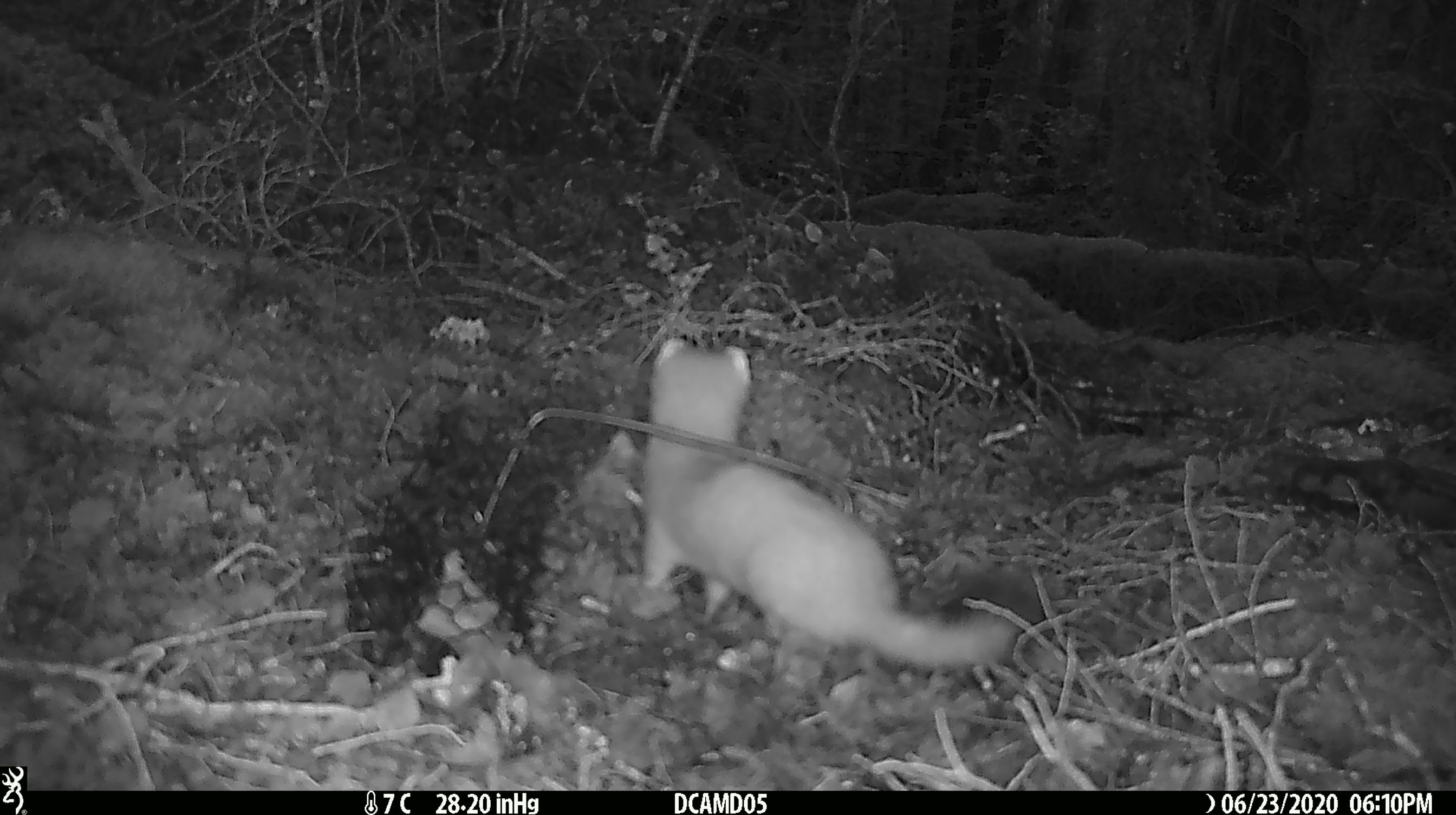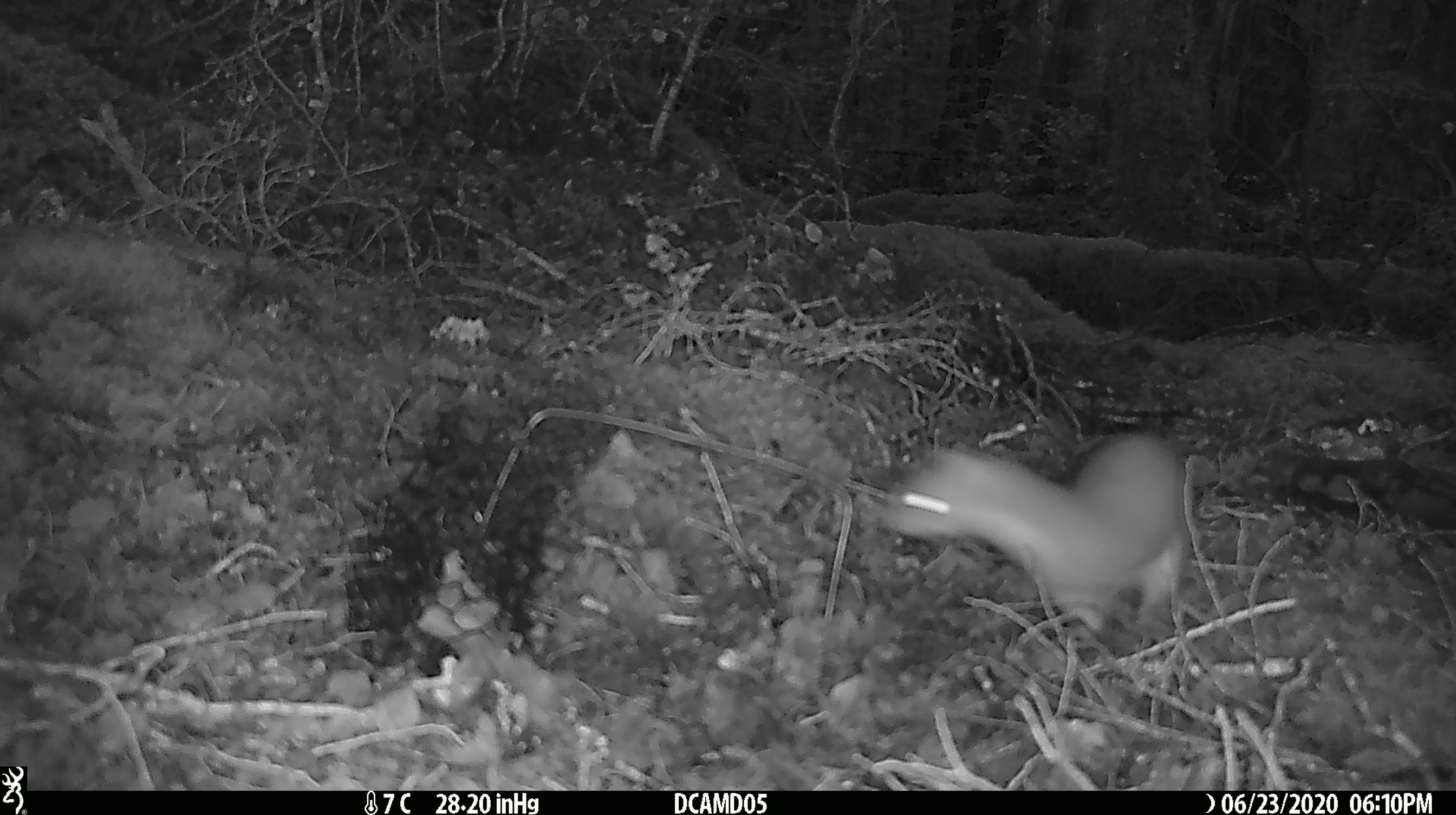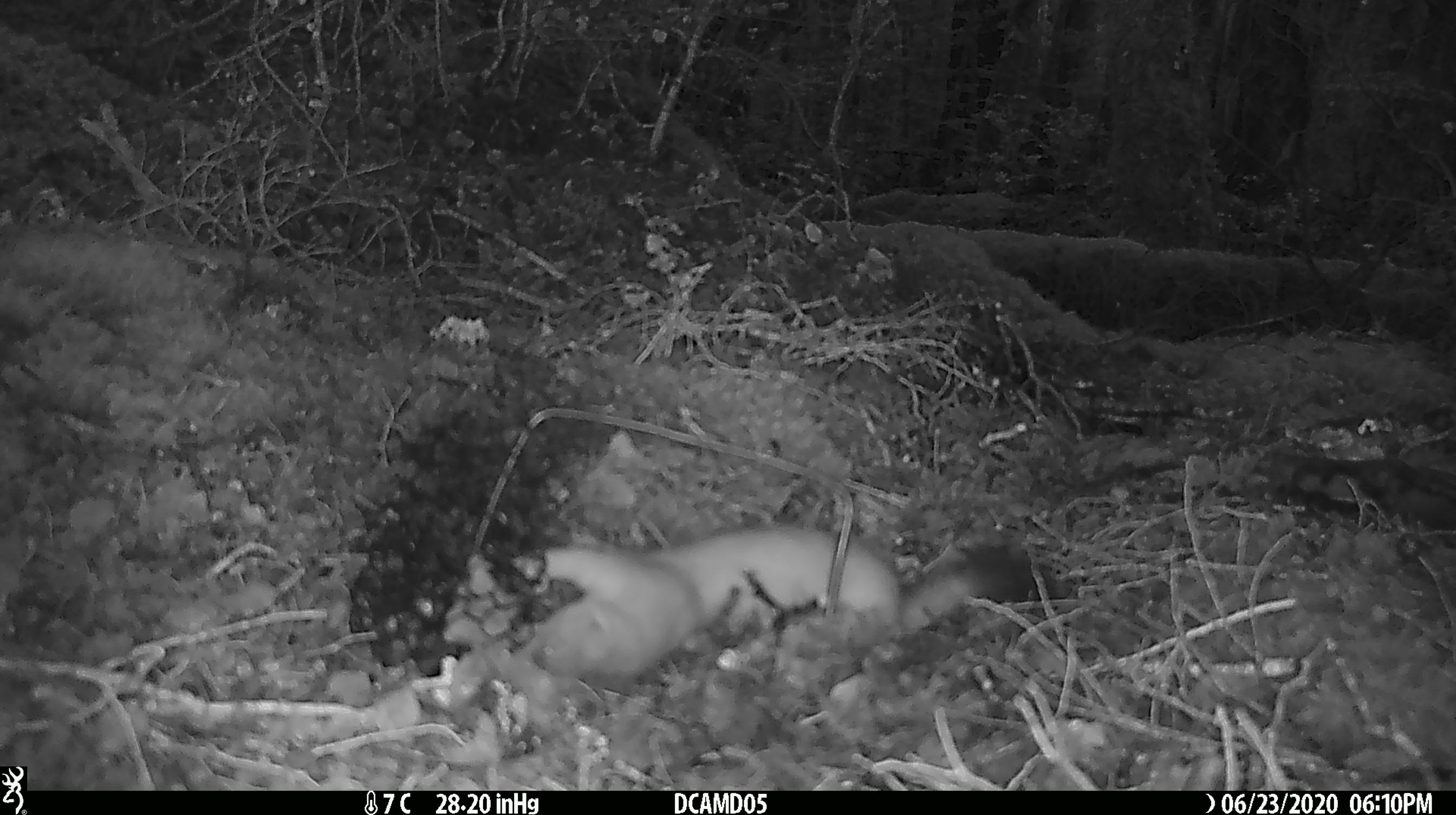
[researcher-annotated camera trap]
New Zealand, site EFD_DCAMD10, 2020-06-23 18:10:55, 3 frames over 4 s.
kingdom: Animalia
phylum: Chordata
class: Mammalia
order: Carnivora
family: Mustelidae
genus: Mustela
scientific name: Mustela erminea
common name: stoat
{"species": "stoat (Mustela erminea)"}